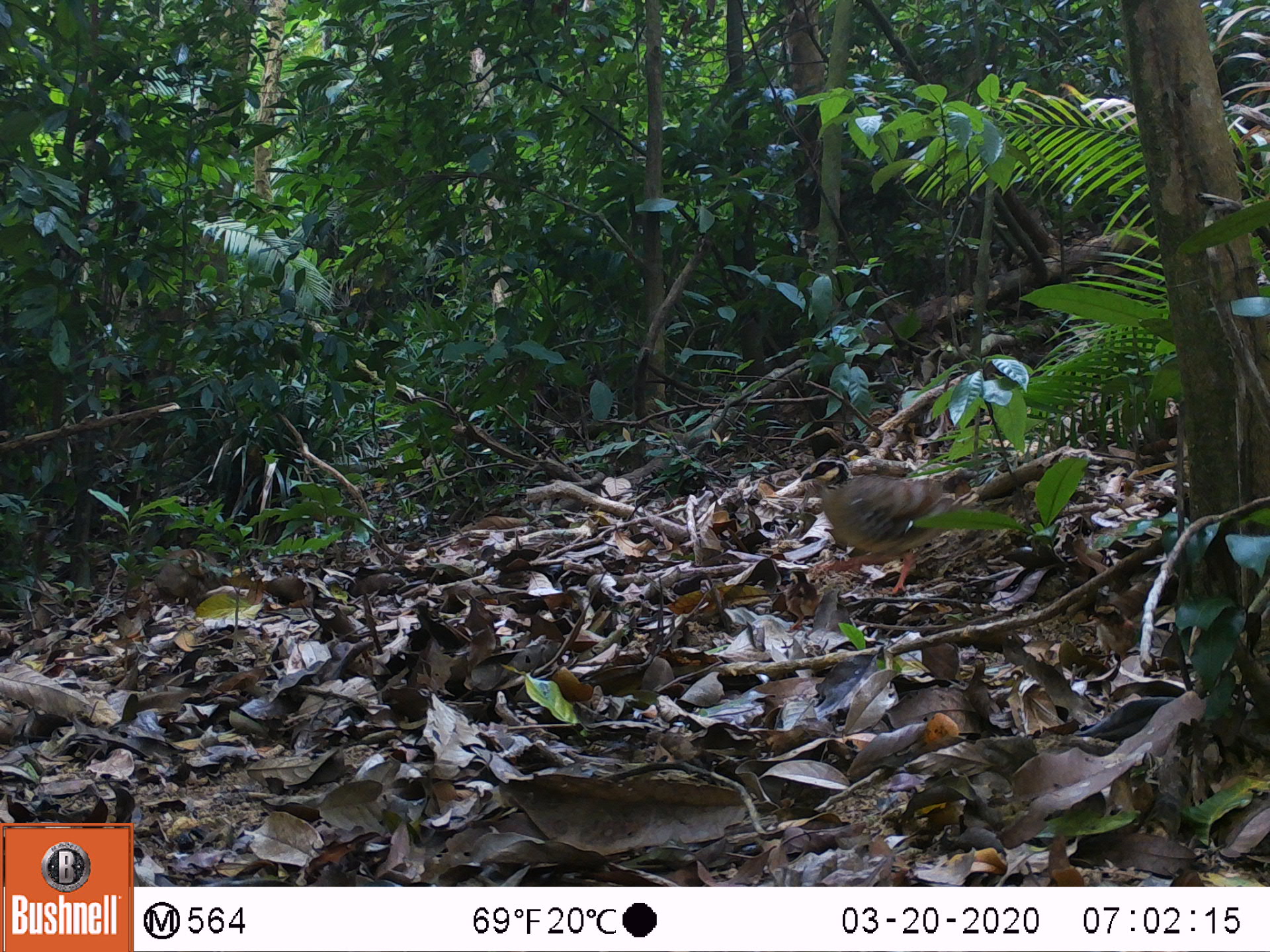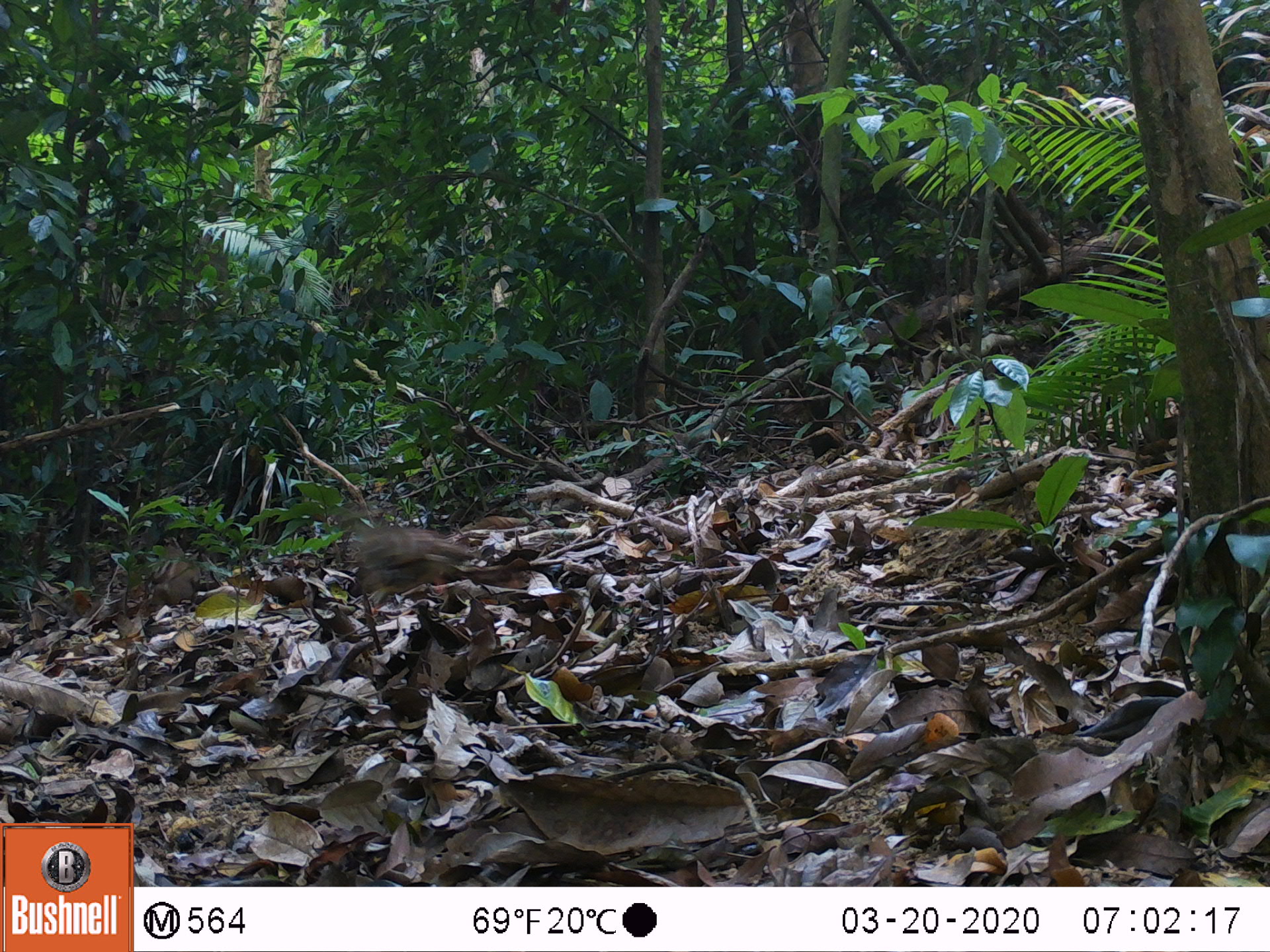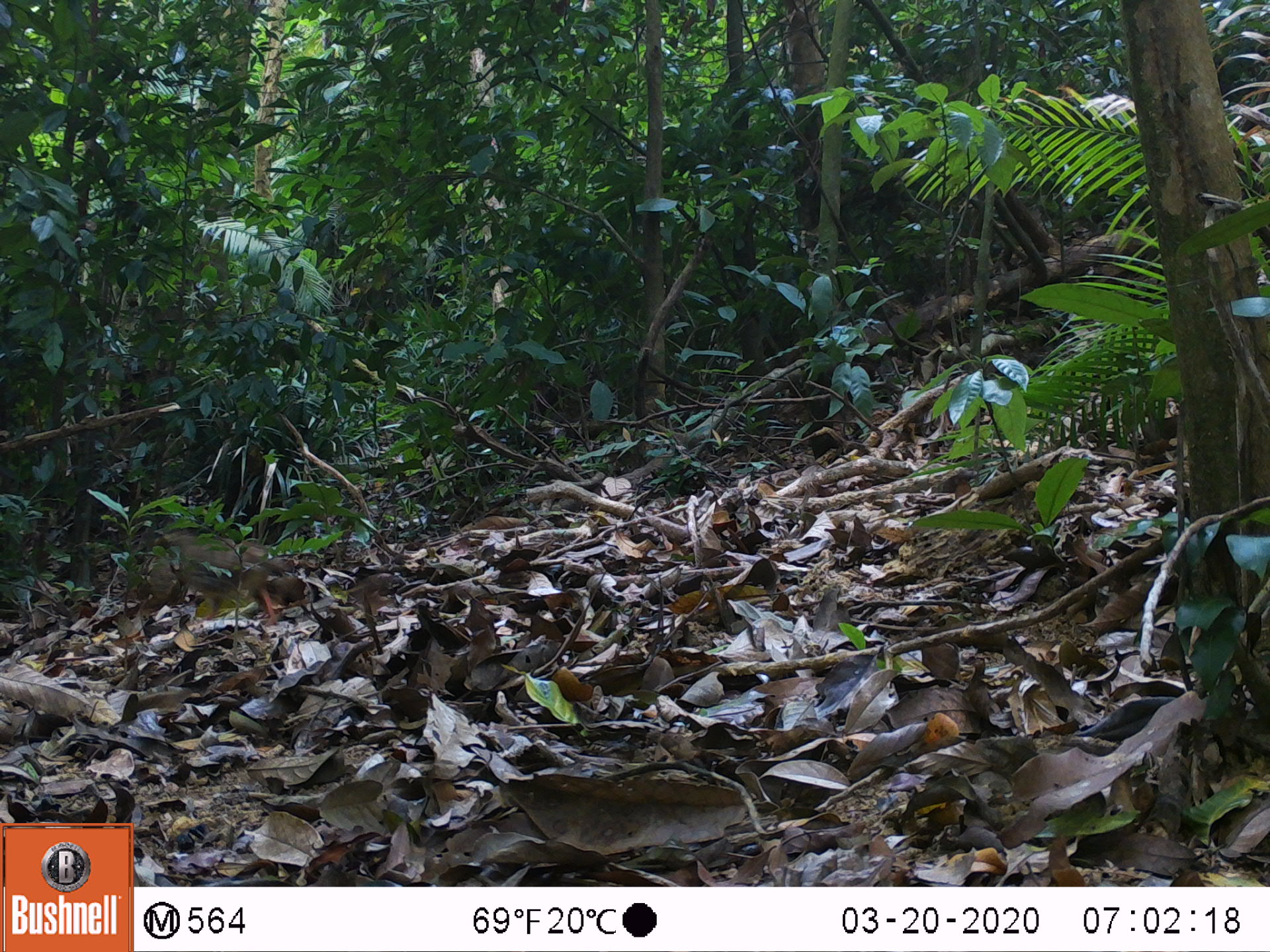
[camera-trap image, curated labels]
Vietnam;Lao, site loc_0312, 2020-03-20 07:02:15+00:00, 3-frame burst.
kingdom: Animalia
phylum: Chordata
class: Aves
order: Galliformes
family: Phasianidae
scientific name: Phasianidae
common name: partridge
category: unidentified partridge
Unidentified partridge (partridge) (Phasianidae). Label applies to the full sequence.